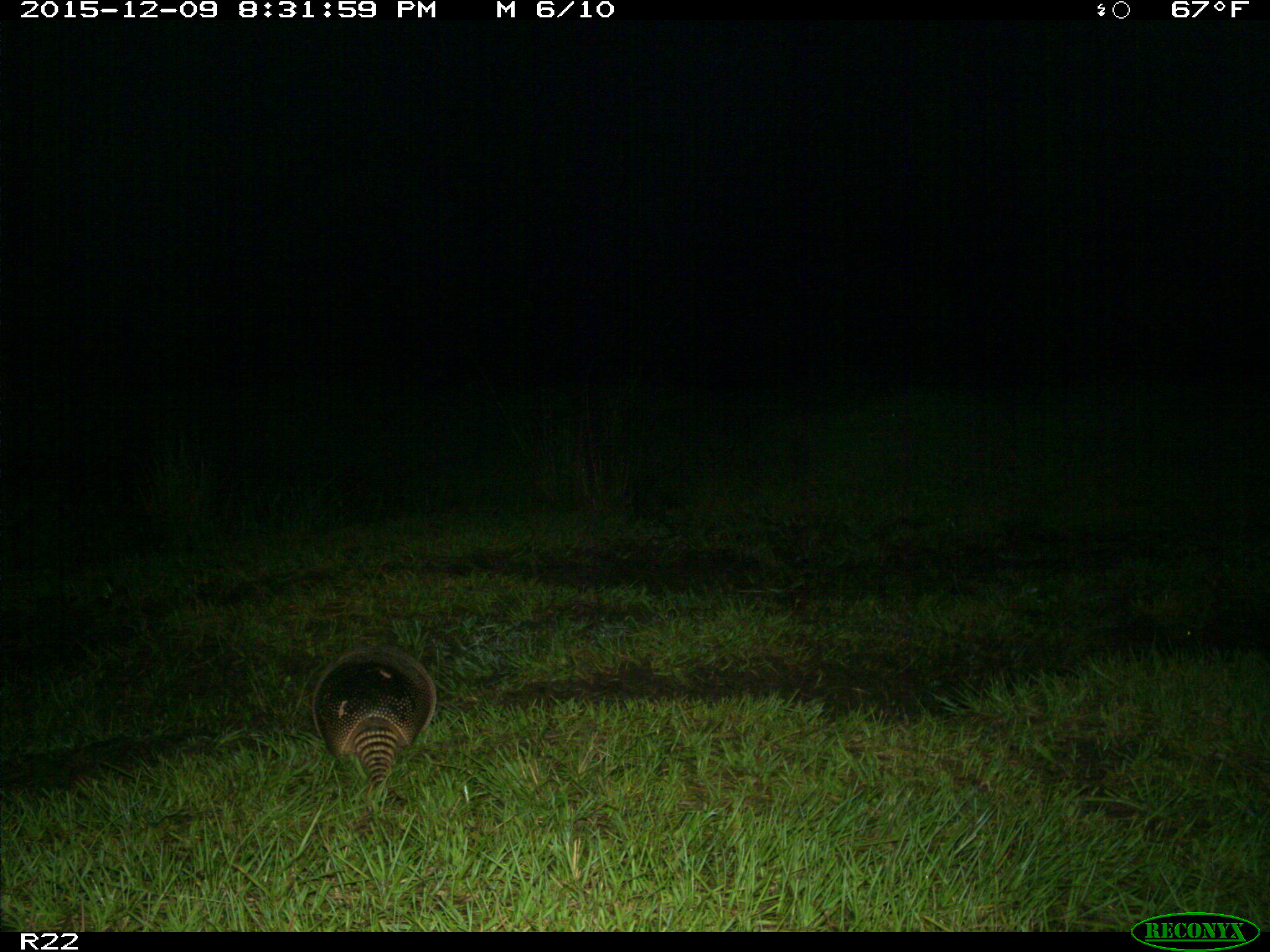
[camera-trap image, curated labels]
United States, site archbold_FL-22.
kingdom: Animalia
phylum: Chordata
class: Mammalia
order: Cingulata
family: Dasypodidae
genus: Dasypus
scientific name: Dasypus novemcinctus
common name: nine-banded armadillo